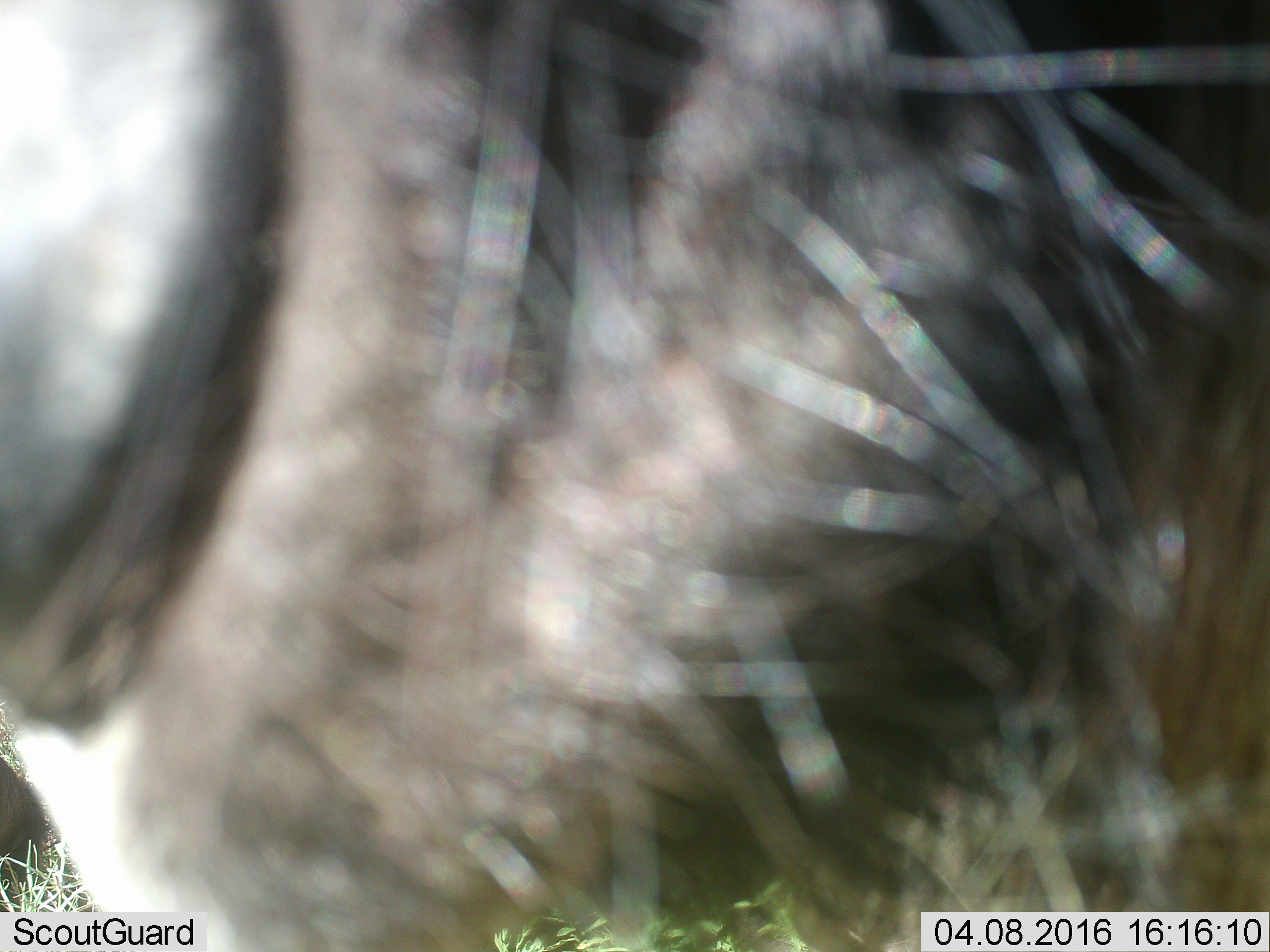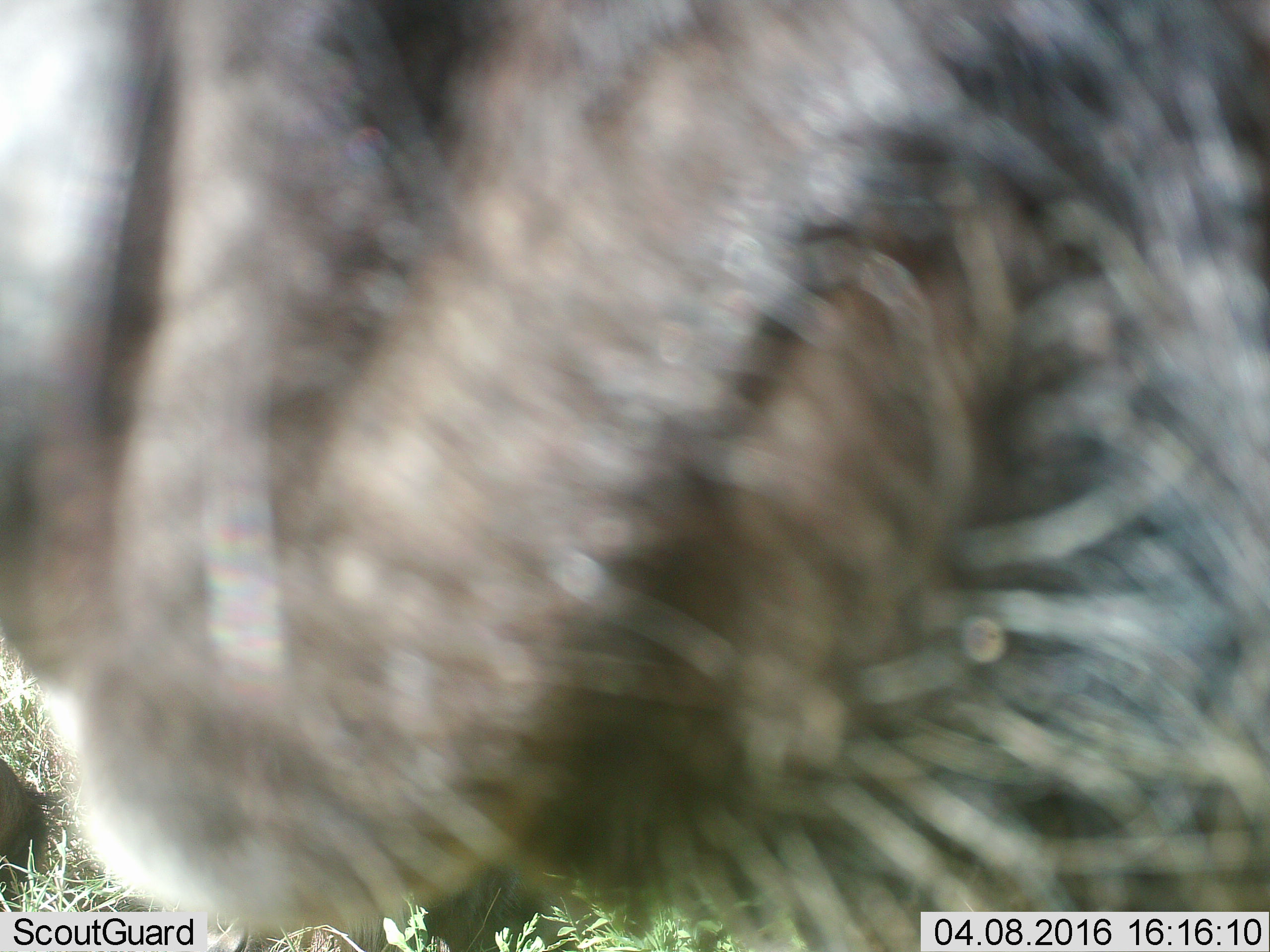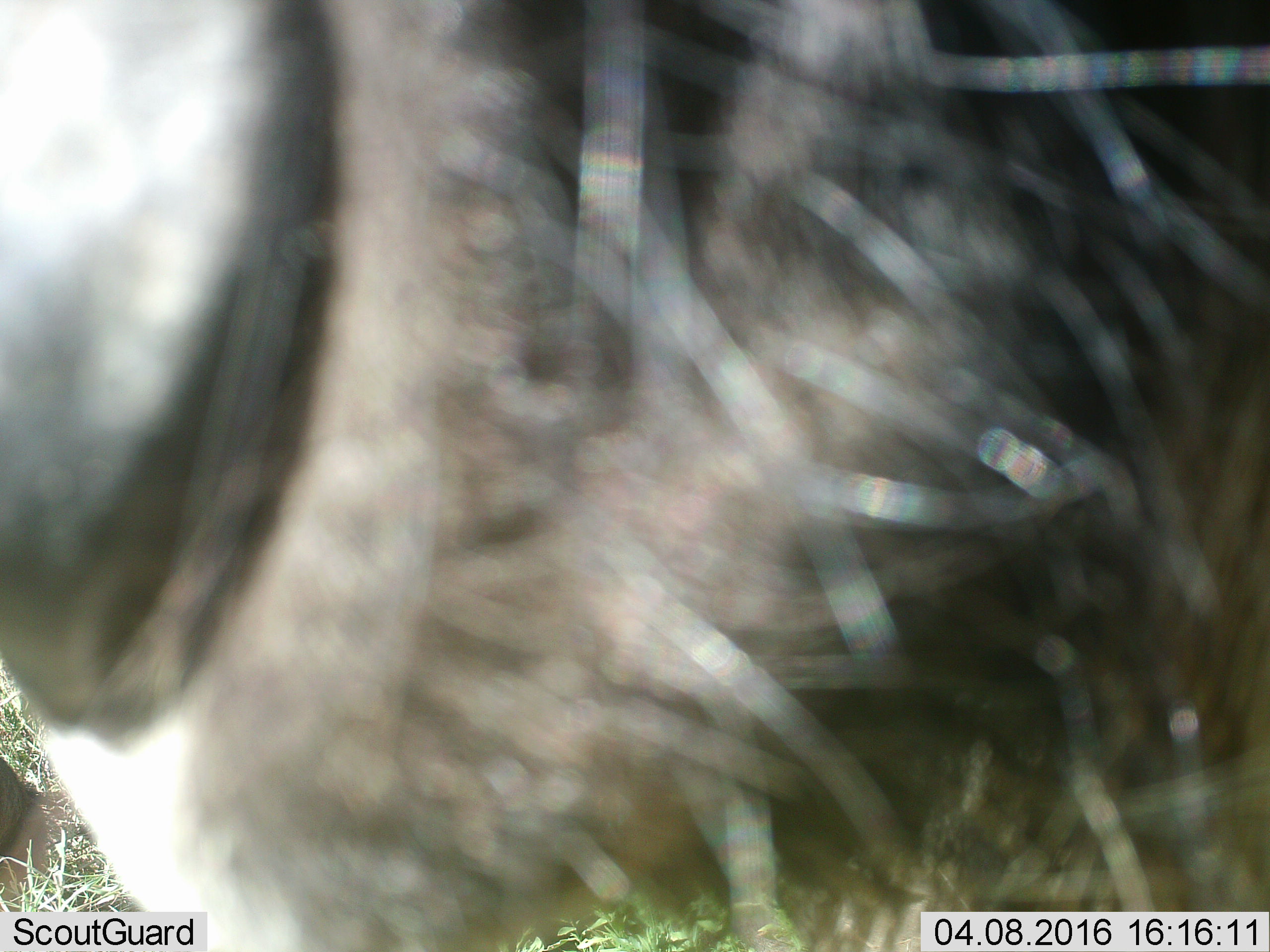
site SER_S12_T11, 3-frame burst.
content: unidentified animal